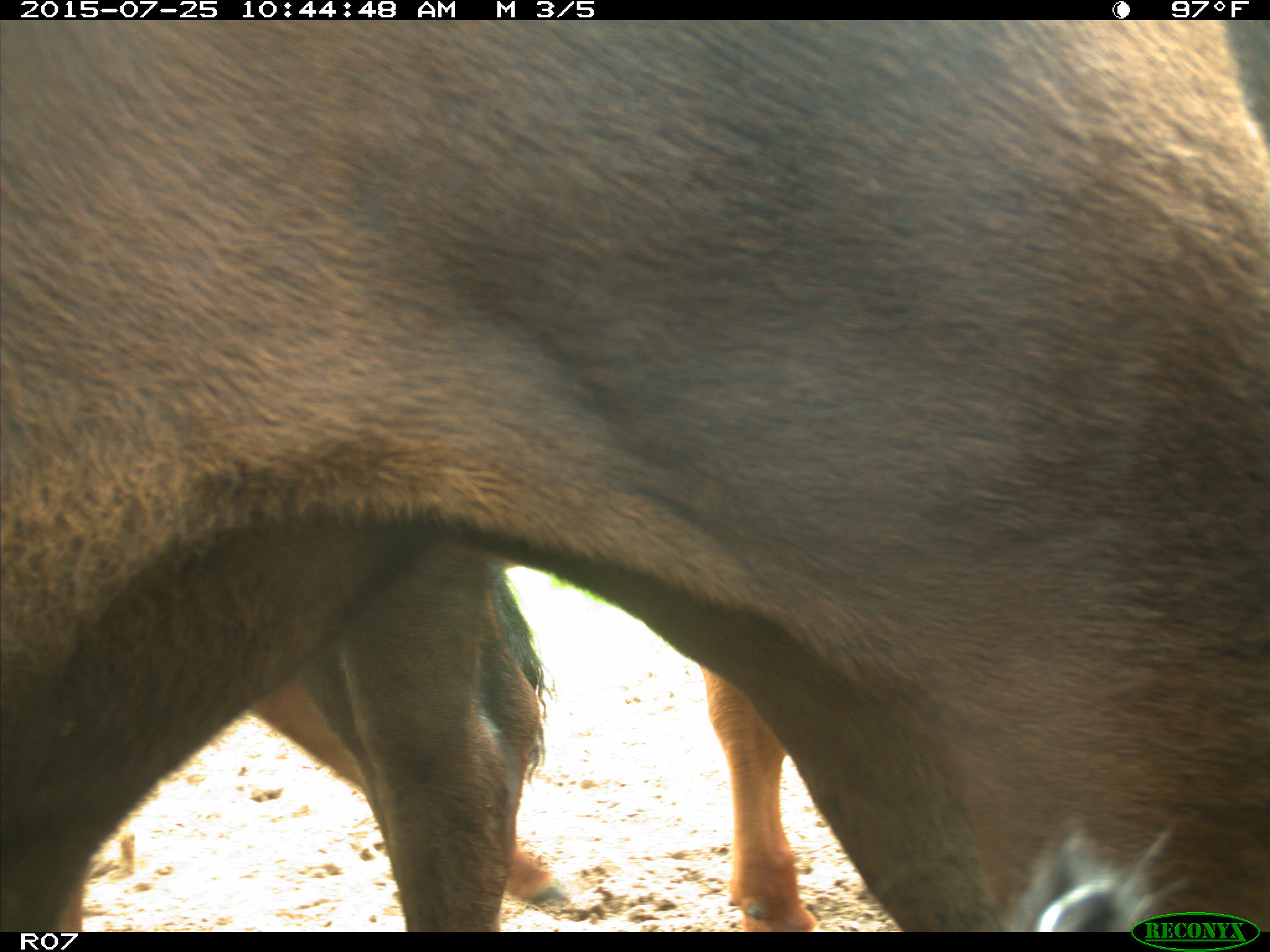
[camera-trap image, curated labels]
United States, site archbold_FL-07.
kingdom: Animalia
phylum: Chordata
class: Mammalia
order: Artiodactyla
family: Bovidae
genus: Bos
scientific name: Bos taurus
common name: domestic cow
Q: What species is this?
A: Bos taurus (domestic cow).